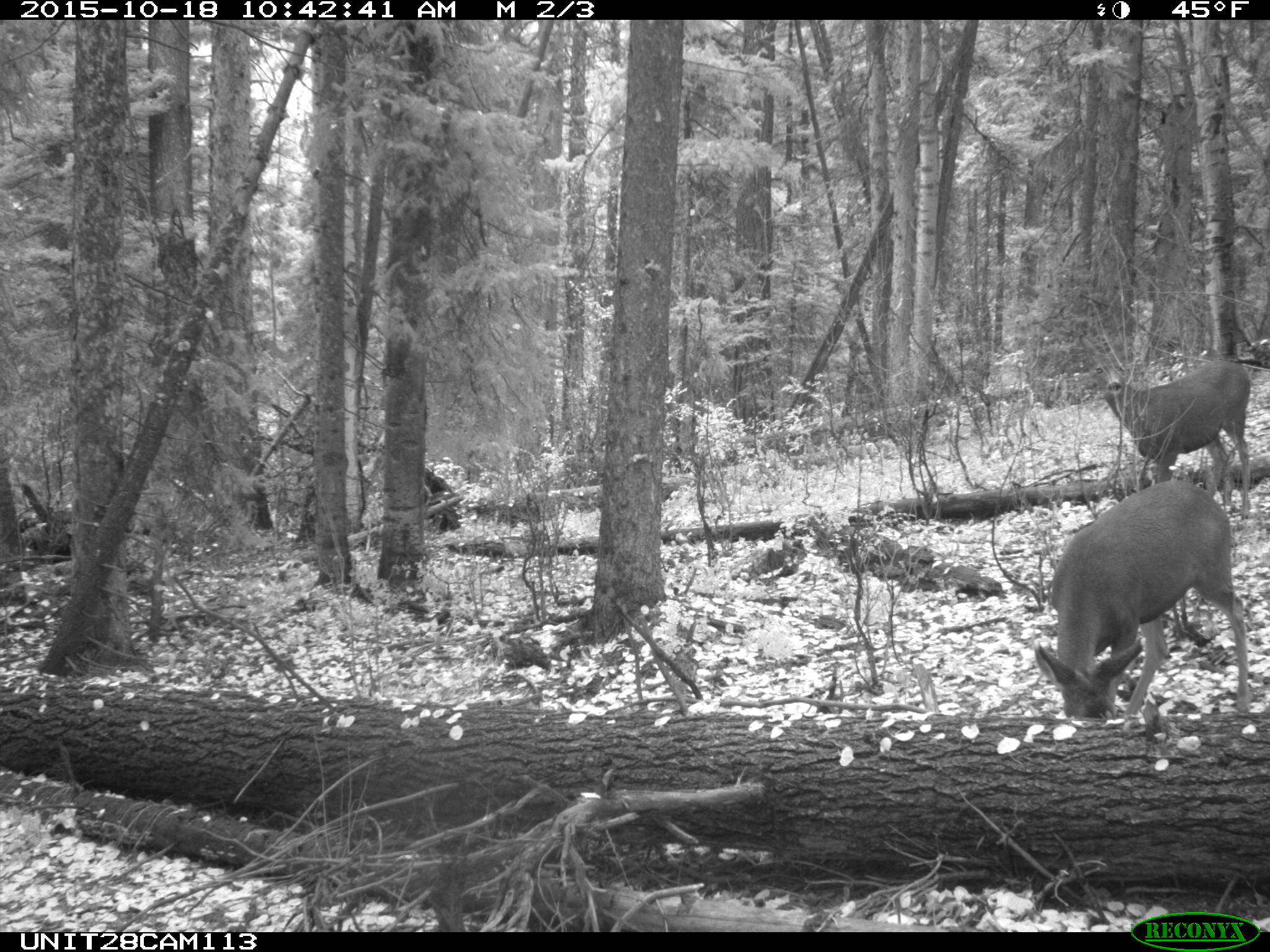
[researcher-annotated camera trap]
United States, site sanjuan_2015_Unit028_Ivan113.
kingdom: Animalia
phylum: Chordata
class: Mammalia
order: Artiodactyla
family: Cervidae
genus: Odocoileus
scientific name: Odocoileus hemionus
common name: mule deer